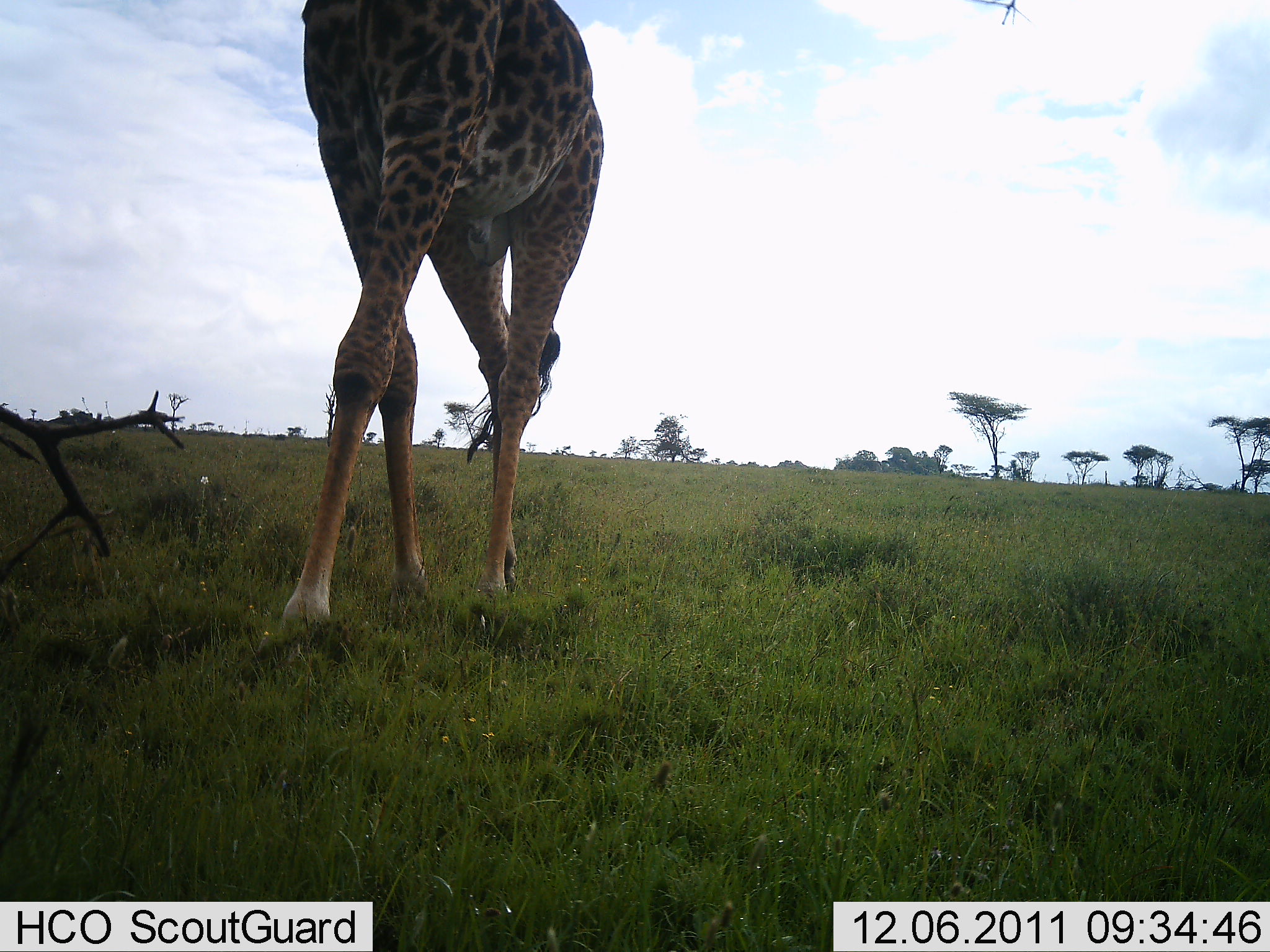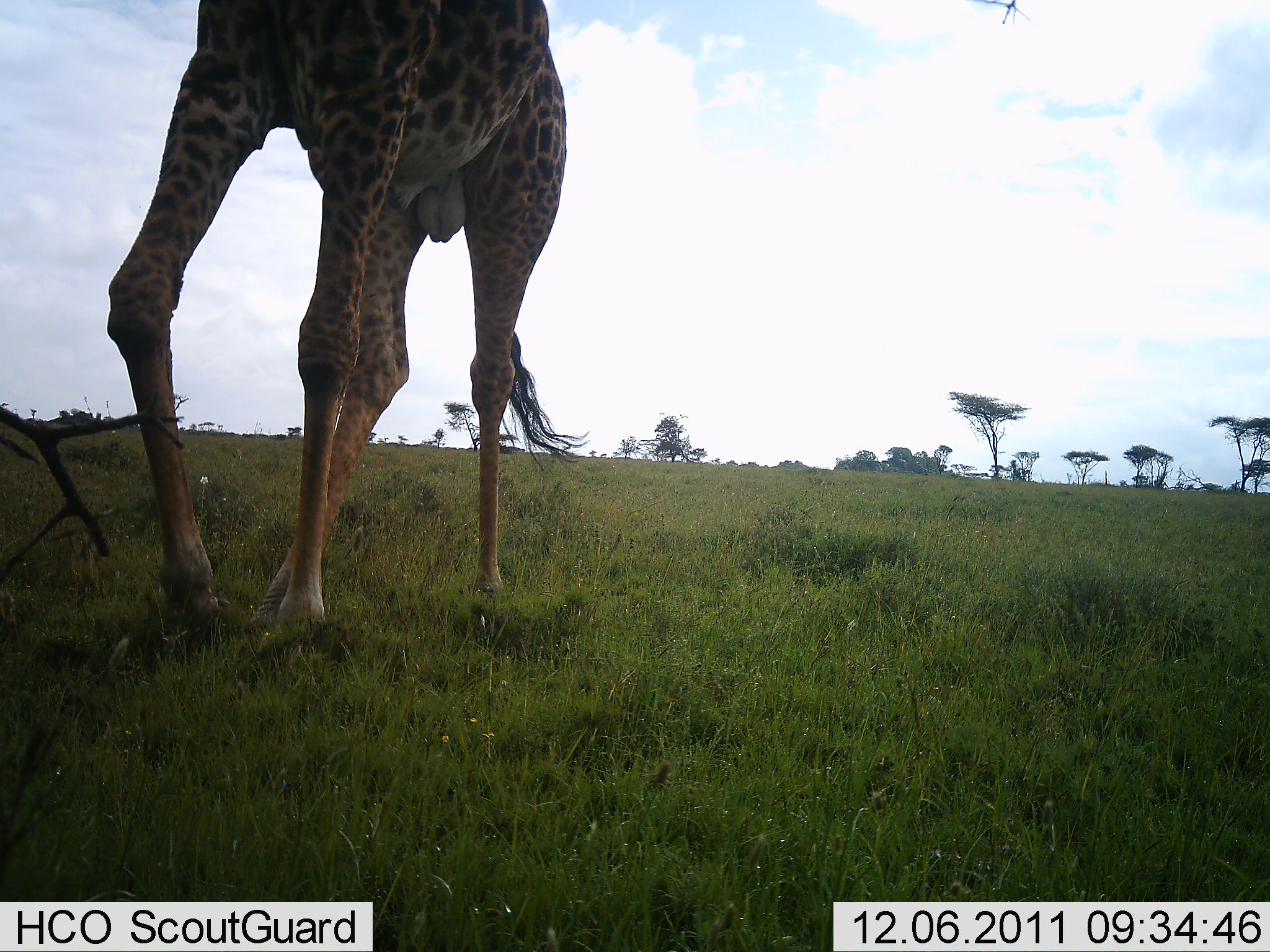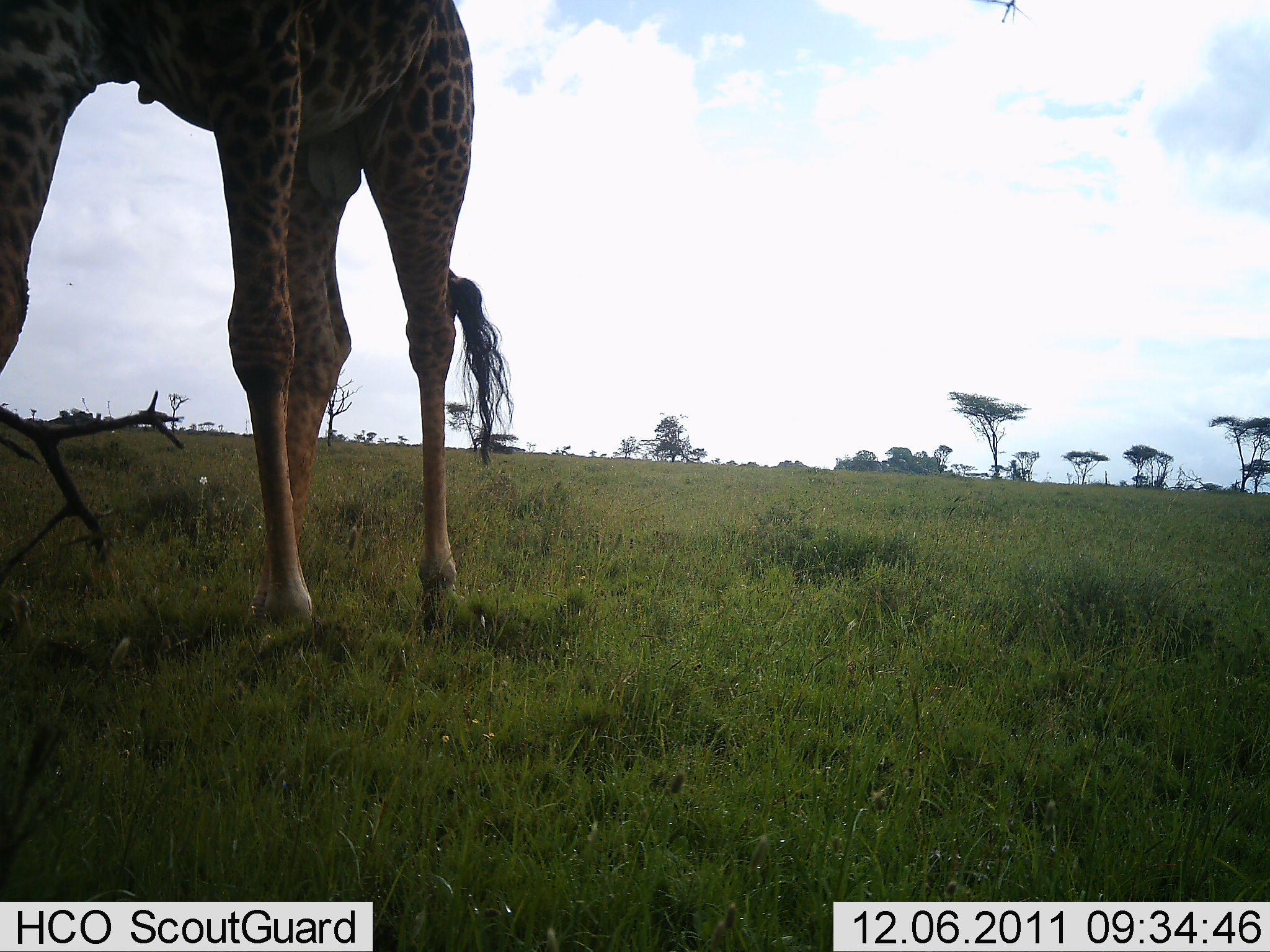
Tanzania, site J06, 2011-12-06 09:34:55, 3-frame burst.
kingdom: Animalia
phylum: Chordata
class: Mammalia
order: Artiodactyla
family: Giraffidae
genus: Giraffa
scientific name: Giraffa camelopardalis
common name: giraffe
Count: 1.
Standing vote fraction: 18%.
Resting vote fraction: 0%.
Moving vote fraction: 82%.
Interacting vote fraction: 0%.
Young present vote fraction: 0%.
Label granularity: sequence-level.